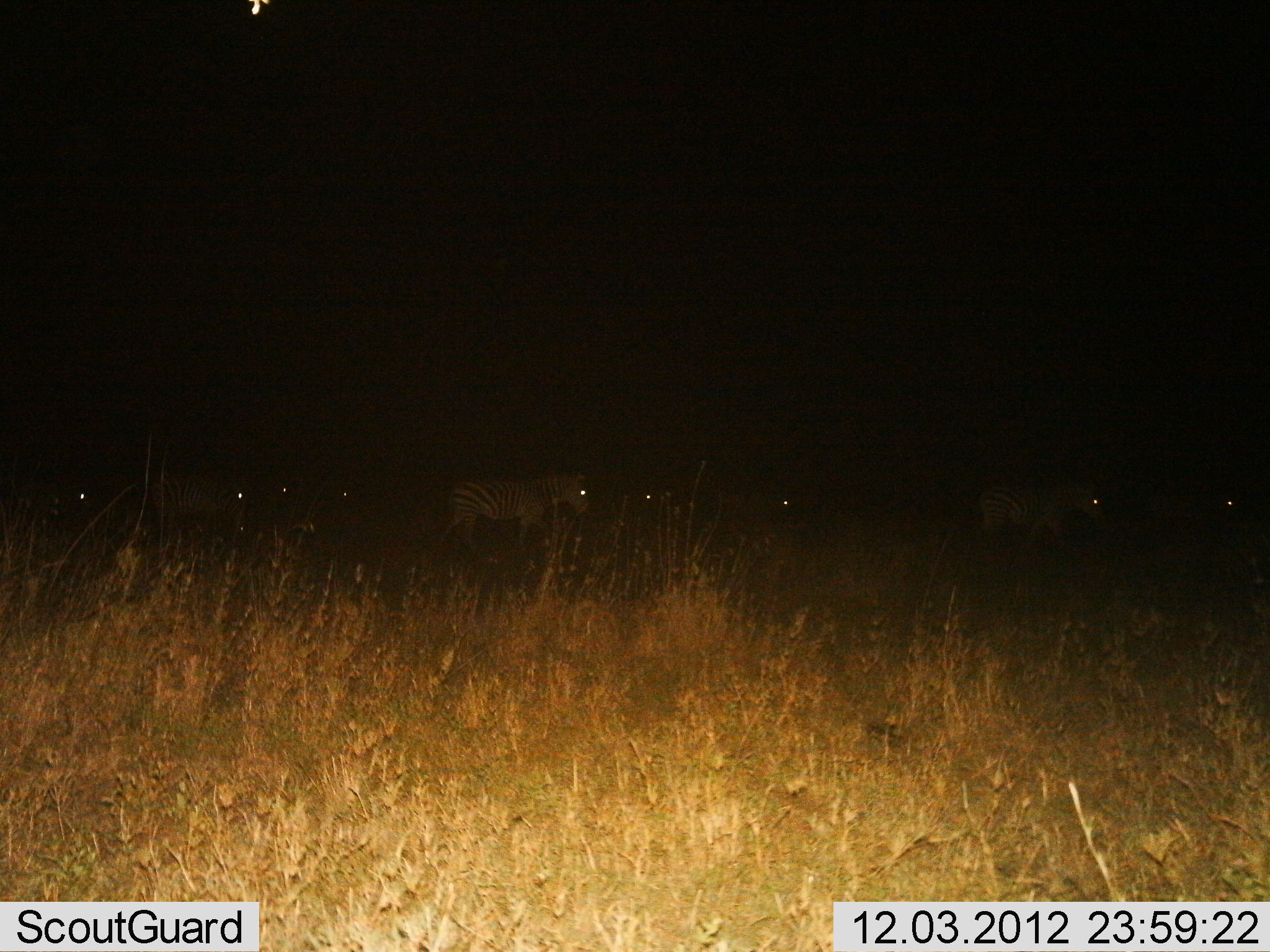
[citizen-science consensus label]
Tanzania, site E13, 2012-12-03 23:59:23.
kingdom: Animalia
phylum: Chordata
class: Mammalia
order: Perissodactyla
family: Equidae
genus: Equus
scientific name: Equus quagga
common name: plains zebra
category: zebra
Zebra (plains zebra) (Equus quagga), count 9. Behavior (volunteer vote fractions): standing 30%, resting 0%, moving 70%, interacting 0%. Young present (vote fraction): 0%. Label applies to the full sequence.